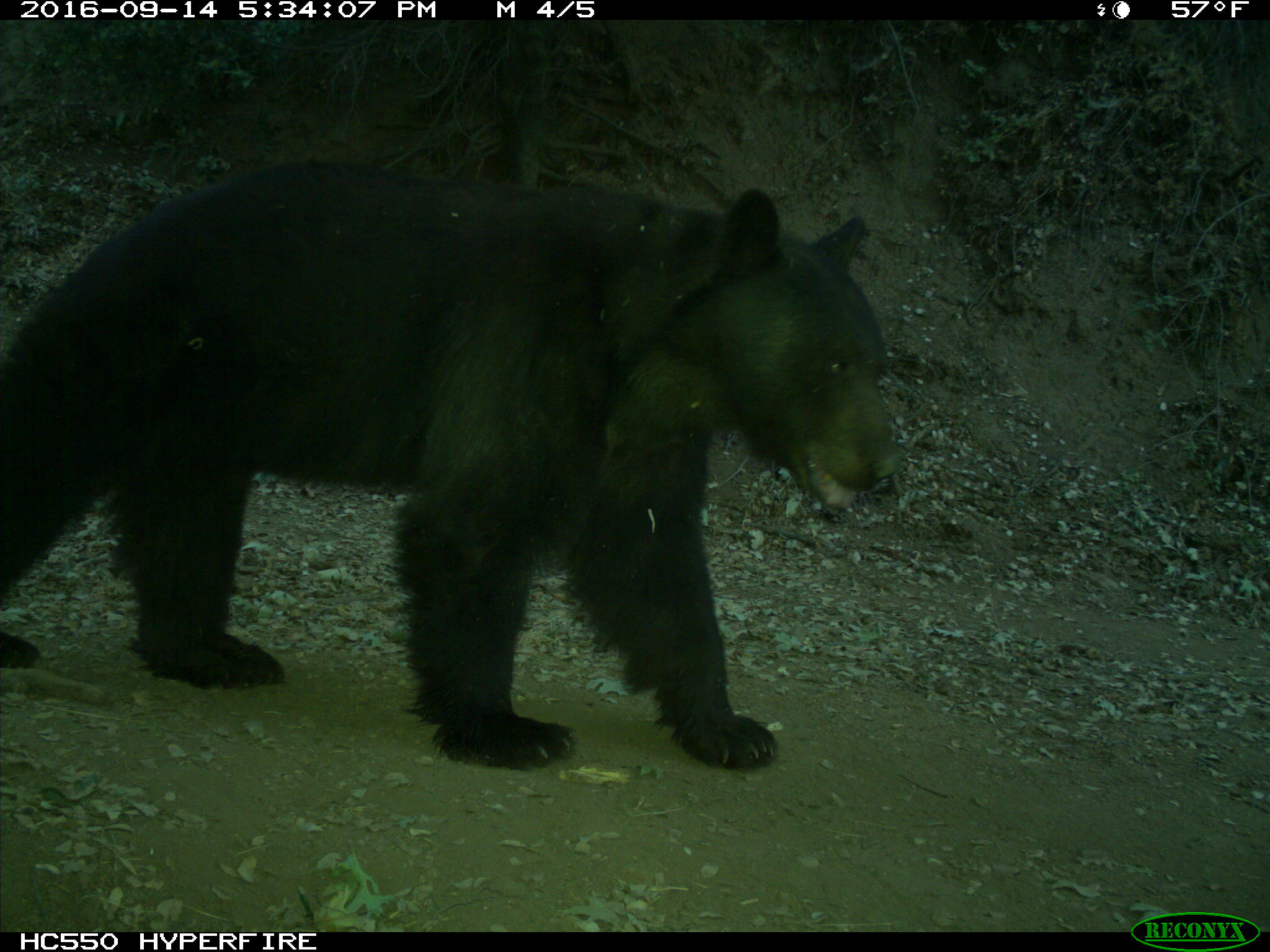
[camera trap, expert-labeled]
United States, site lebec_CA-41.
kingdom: Animalia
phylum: Chordata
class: Mammalia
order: Carnivora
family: Ursidae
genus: Ursus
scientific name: Ursus americanus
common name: american black bear